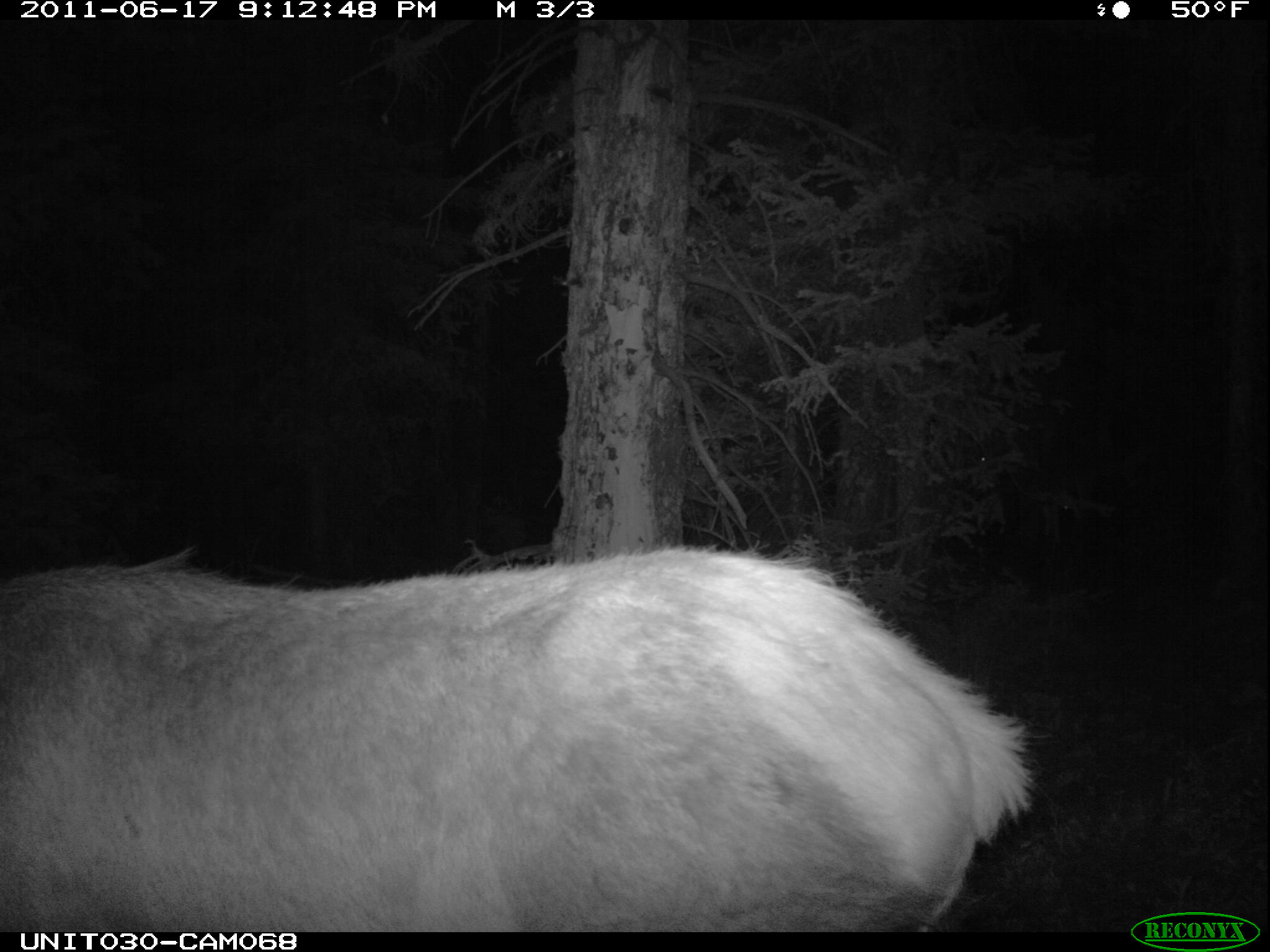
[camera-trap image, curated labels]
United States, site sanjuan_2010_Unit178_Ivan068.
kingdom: Animalia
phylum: Chordata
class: Mammalia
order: Artiodactyla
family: Cervidae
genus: Cervus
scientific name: Cervus elaphus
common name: red deer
Cervus elaphus (red deer).